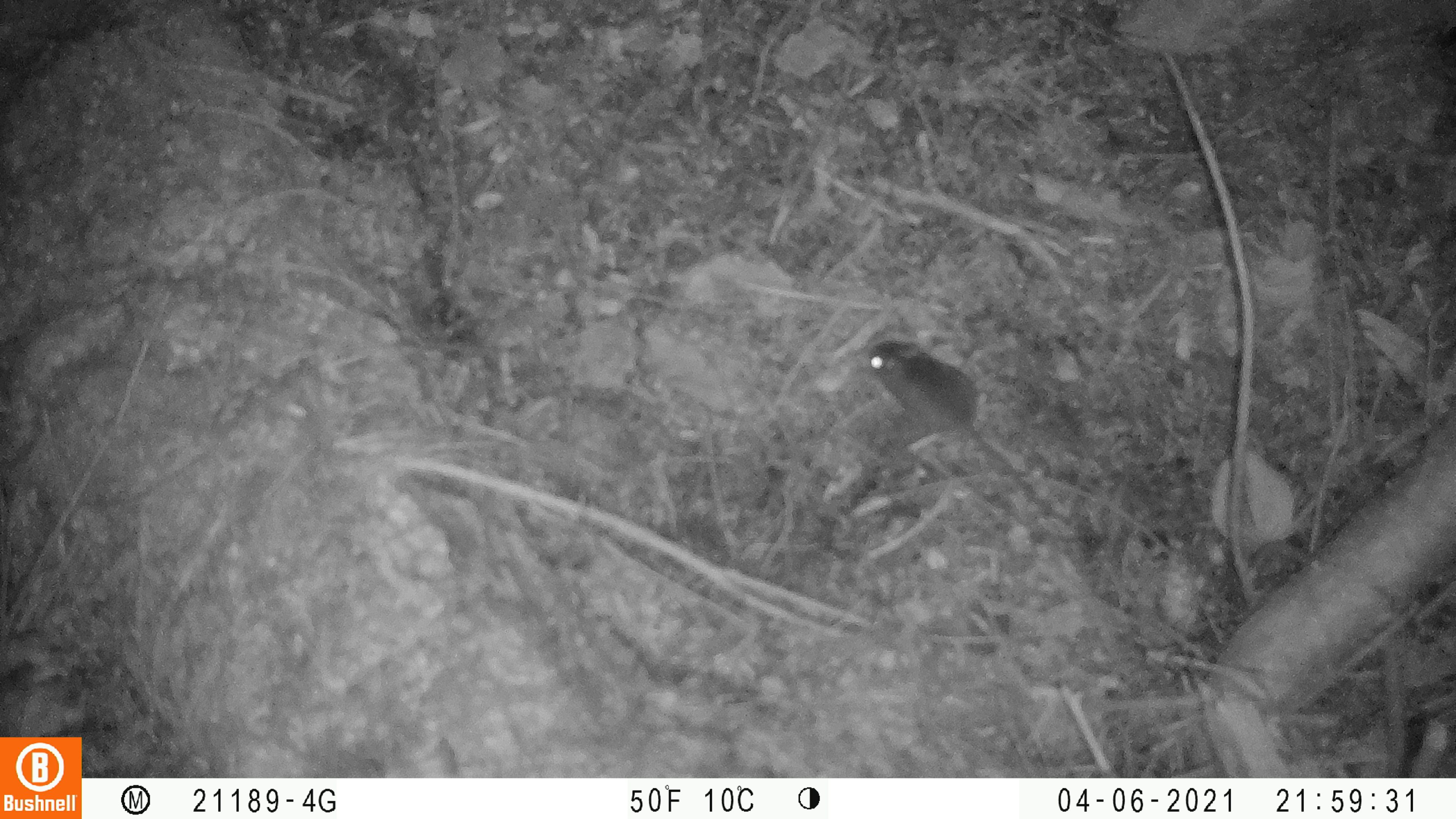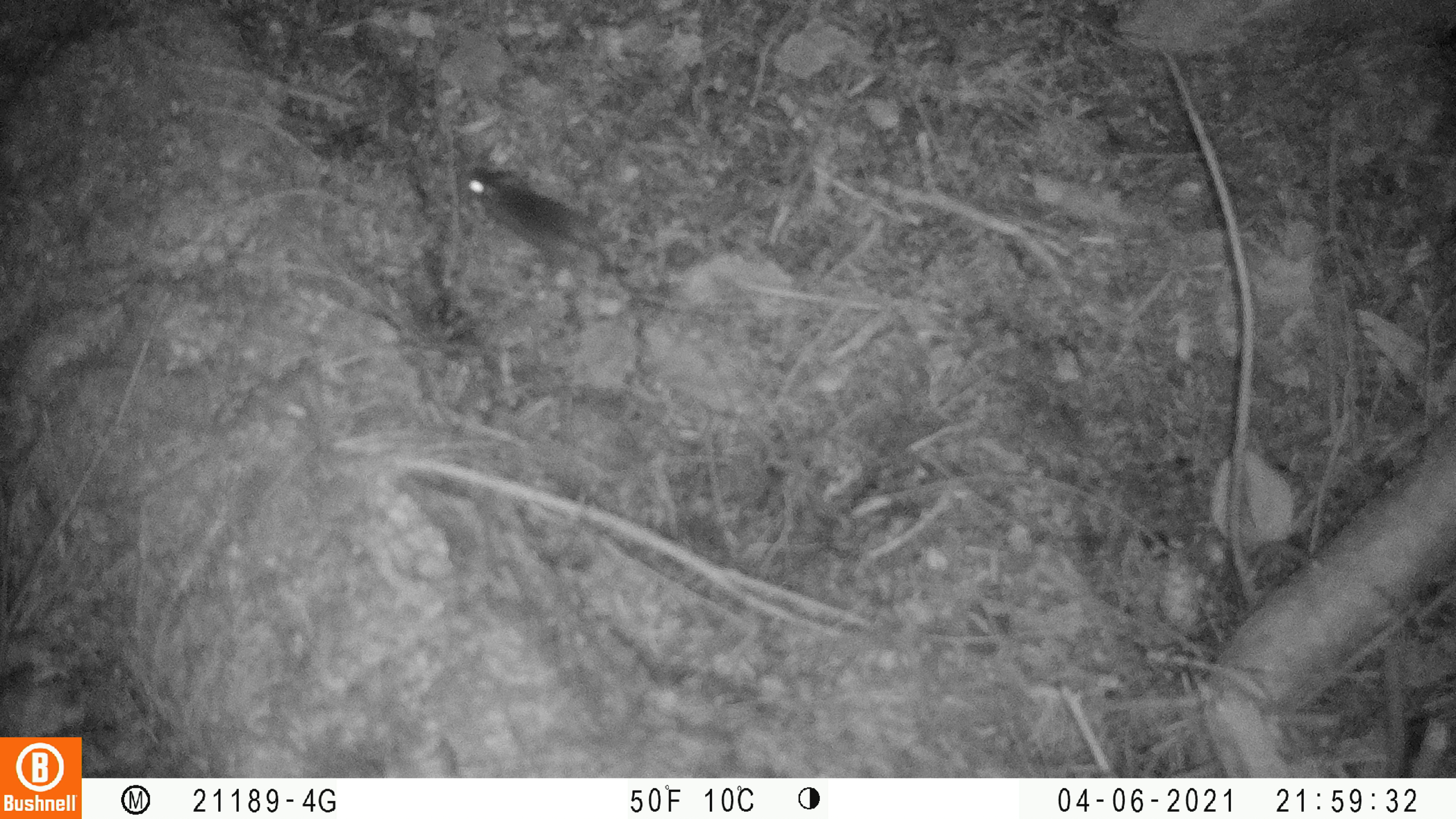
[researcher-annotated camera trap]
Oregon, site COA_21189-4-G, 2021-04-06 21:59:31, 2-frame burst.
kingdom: Animalia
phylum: Chordata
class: Mammalia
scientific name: Mammalia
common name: small mammal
Small mammal (Mammalia).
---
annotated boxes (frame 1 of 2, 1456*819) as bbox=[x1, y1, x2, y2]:
small mammal: bbox=[858, 338, 1055, 519]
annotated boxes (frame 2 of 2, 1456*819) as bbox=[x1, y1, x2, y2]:
small mammal: bbox=[463, 164, 663, 308]